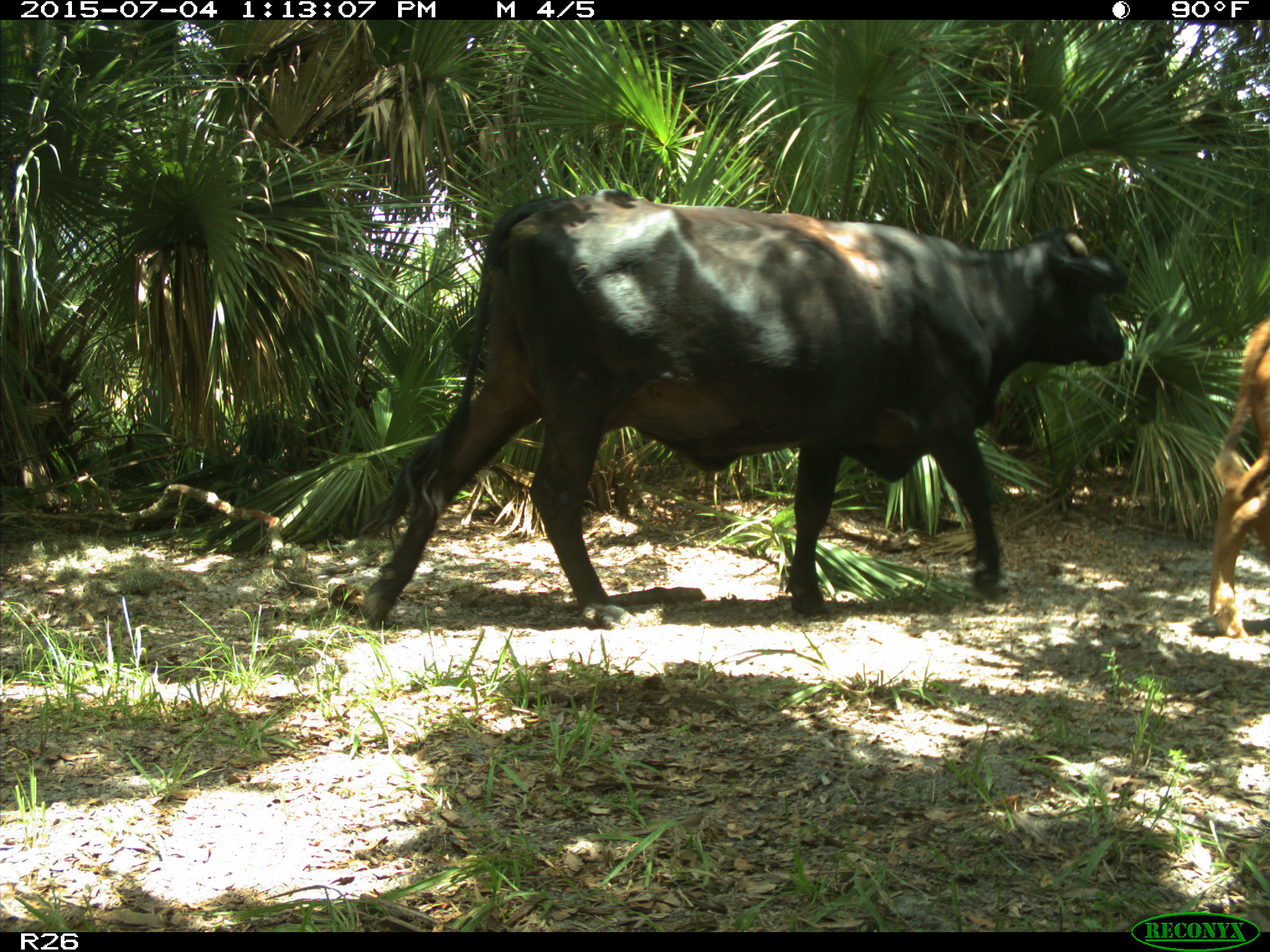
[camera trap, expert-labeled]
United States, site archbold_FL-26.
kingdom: Animalia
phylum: Chordata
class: Mammalia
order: Artiodactyla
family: Bovidae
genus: Bos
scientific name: Bos taurus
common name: domestic cow